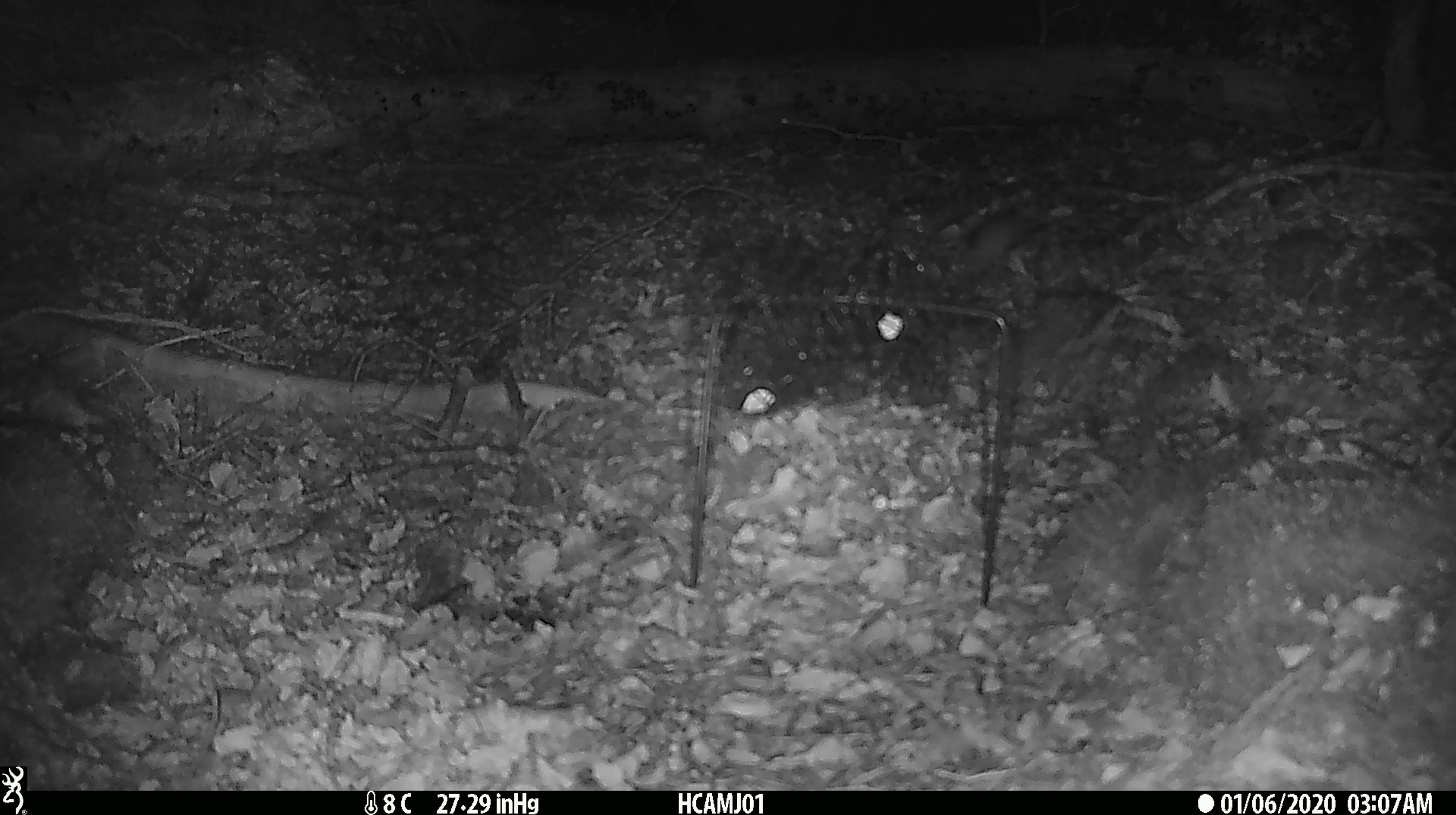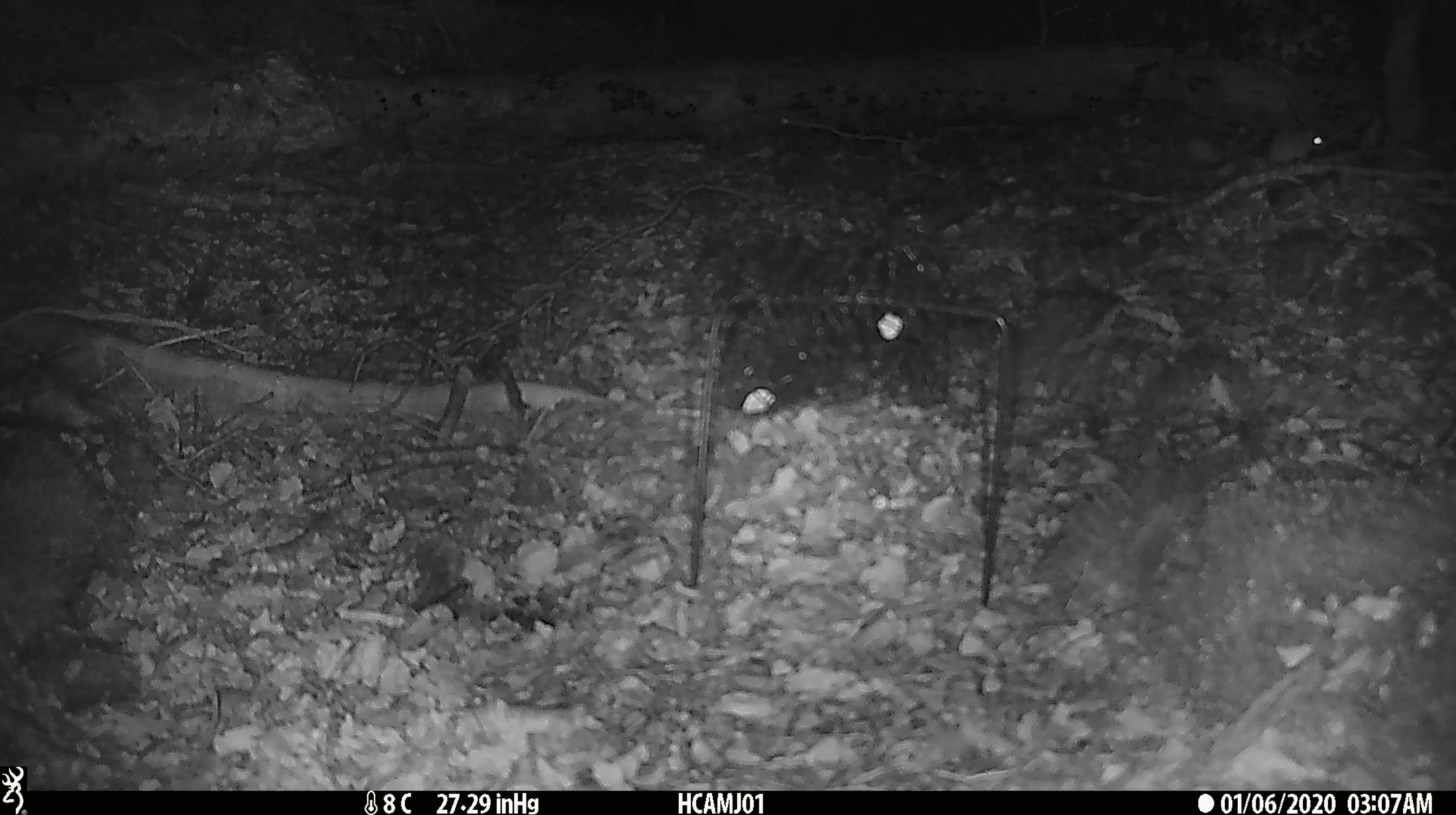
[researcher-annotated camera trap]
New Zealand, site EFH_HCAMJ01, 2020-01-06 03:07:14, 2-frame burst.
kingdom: Animalia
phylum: Chordata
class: Mammalia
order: Rodentia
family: Muridae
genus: Mus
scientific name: Mus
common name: mouse